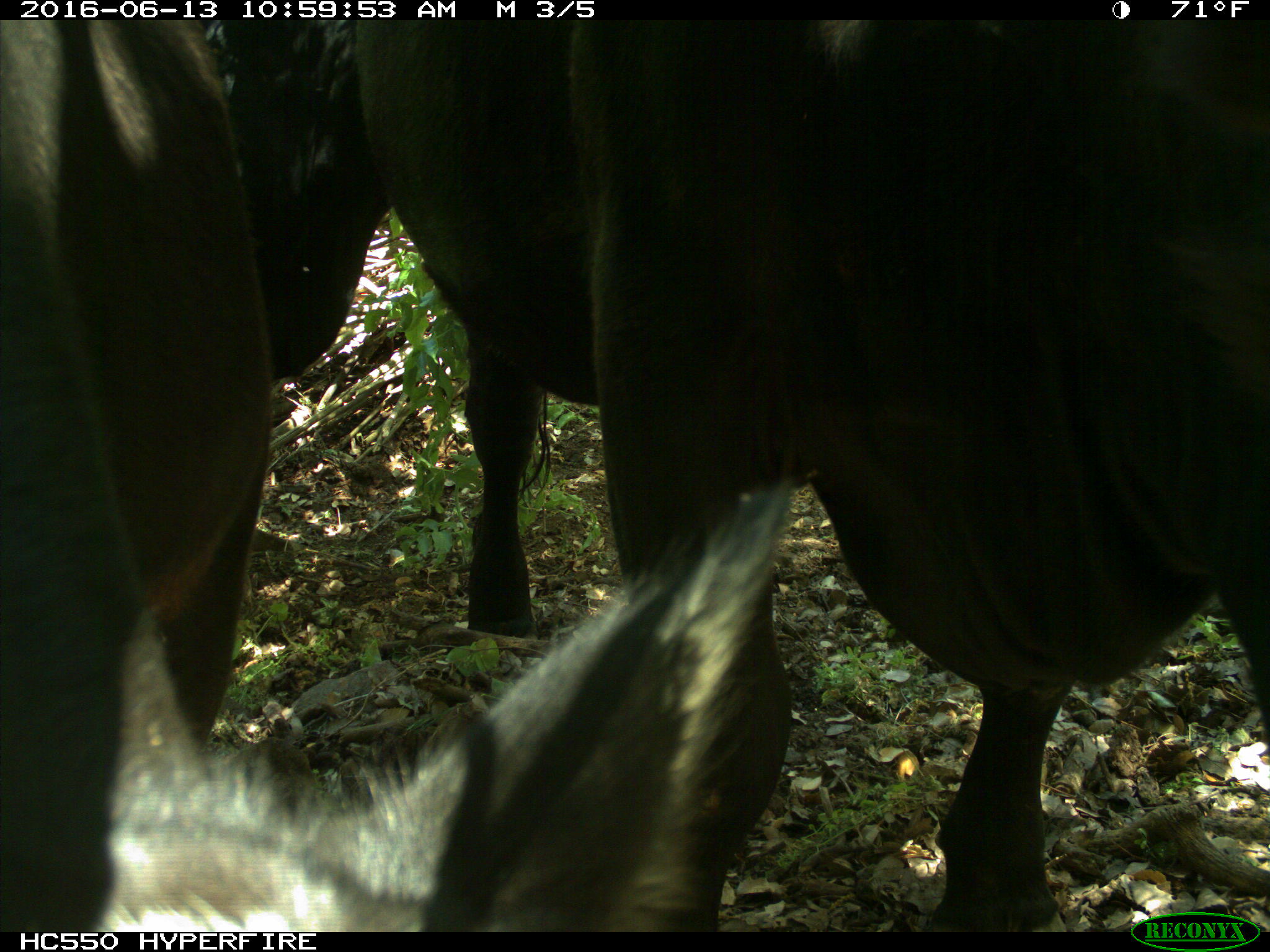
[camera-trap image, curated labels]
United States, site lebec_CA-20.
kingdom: Animalia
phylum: Chordata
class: Mammalia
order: Artiodactyla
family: Bovidae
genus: Bos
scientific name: Bos taurus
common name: domestic cow